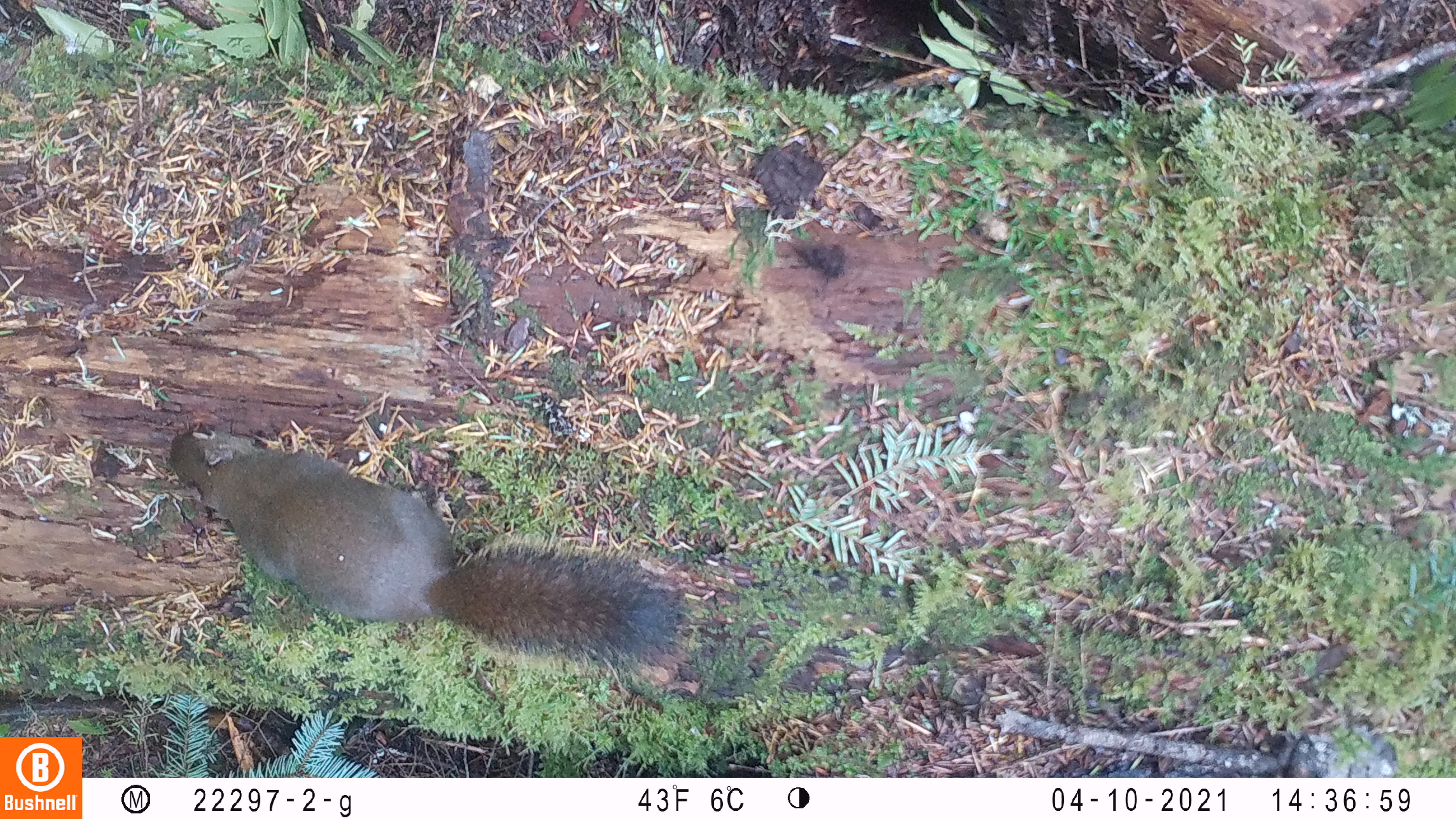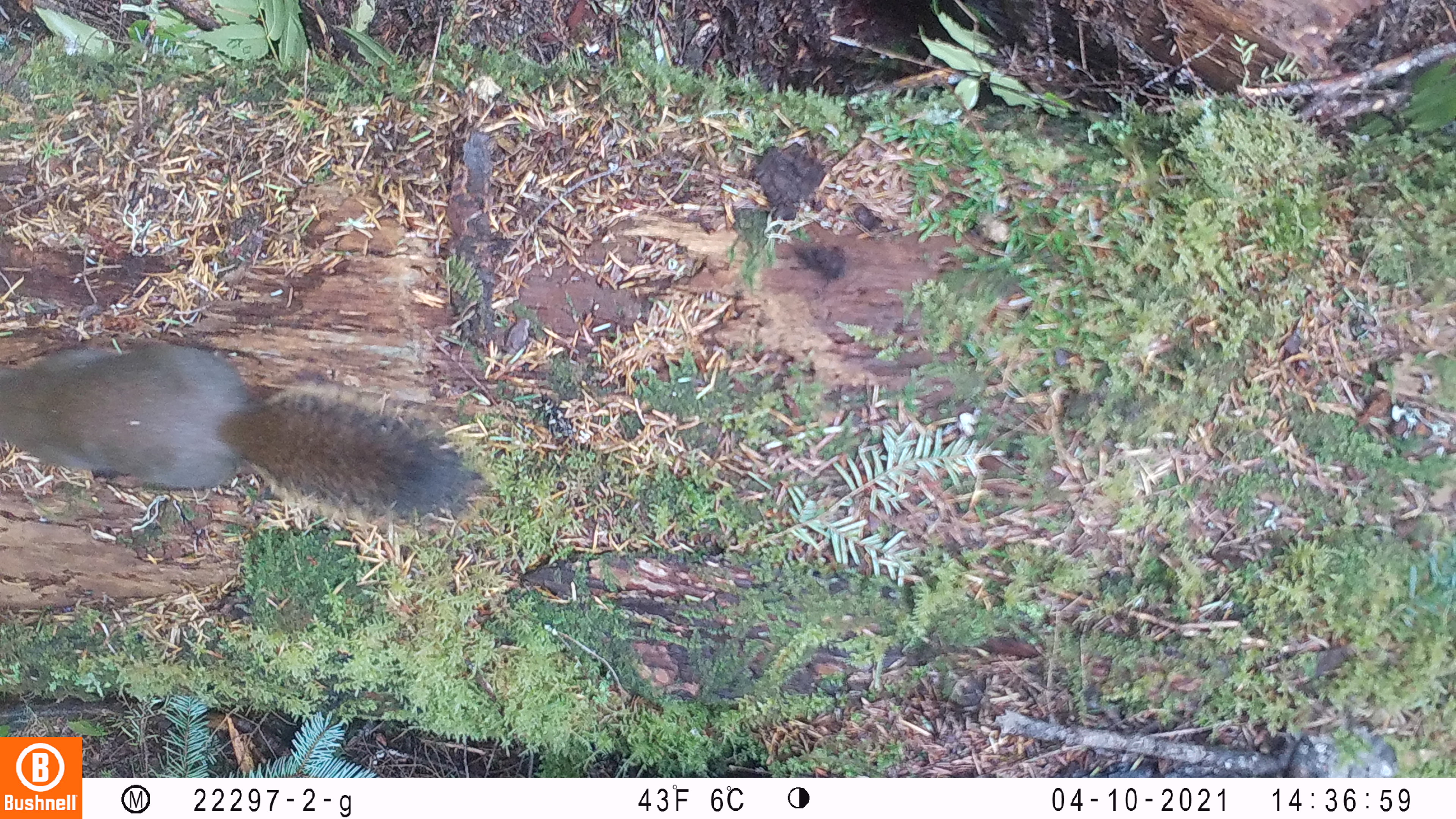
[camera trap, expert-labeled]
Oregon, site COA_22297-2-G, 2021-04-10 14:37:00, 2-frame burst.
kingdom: Animalia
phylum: Chordata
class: Mammalia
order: Rodentia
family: Sciuridae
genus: Tamiasciurus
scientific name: Tamiasciurus douglasii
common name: douglas squirrel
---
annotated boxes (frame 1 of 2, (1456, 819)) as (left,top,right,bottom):
douglas squirrel: (141,401,727,709)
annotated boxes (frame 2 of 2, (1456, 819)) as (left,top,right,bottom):
douglas squirrel: (0,320,519,544)